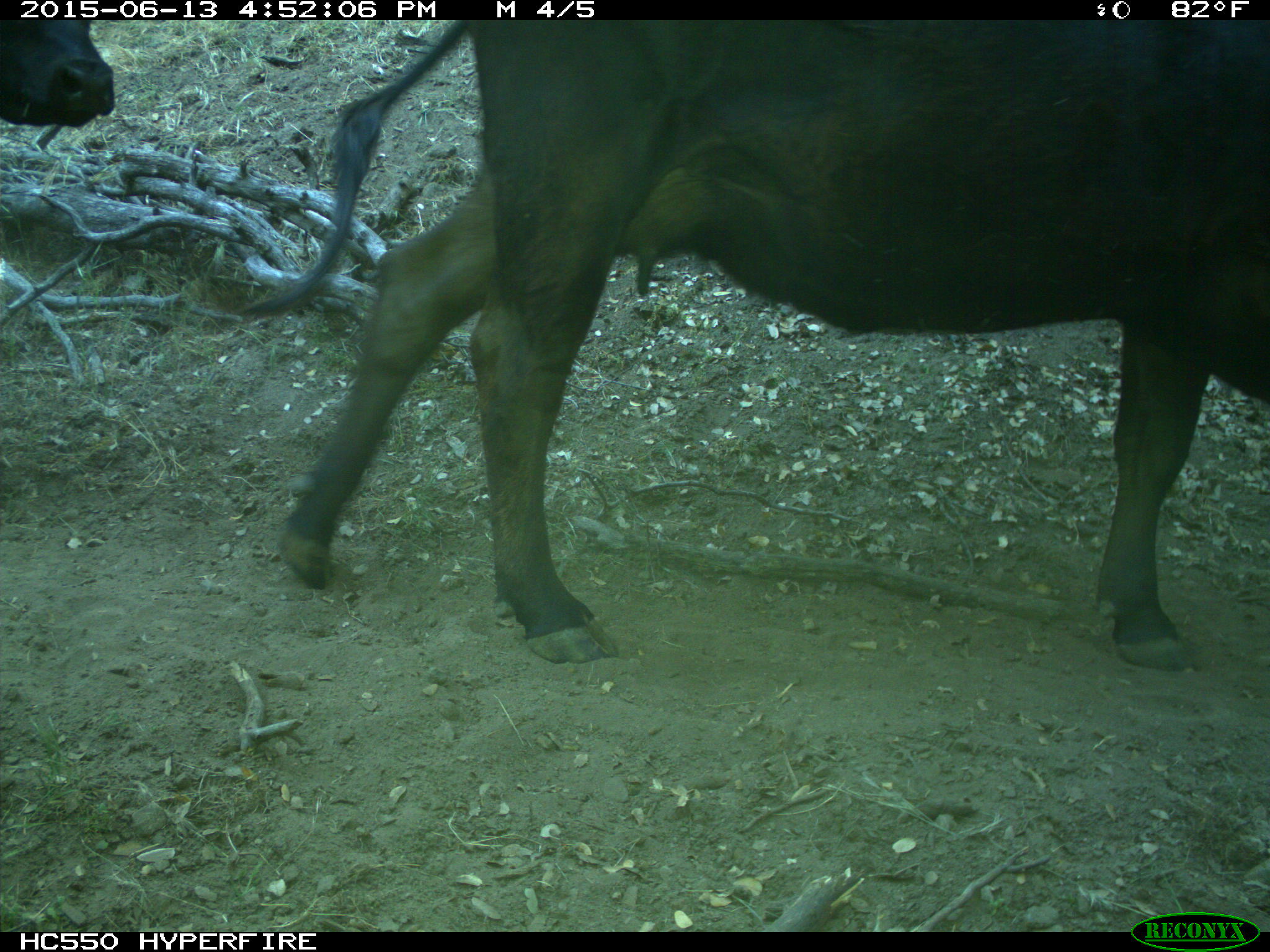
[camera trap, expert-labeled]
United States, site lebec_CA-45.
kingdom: Animalia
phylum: Chordata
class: Mammalia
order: Artiodactyla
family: Bovidae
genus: Bos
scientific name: Bos taurus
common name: domestic cow